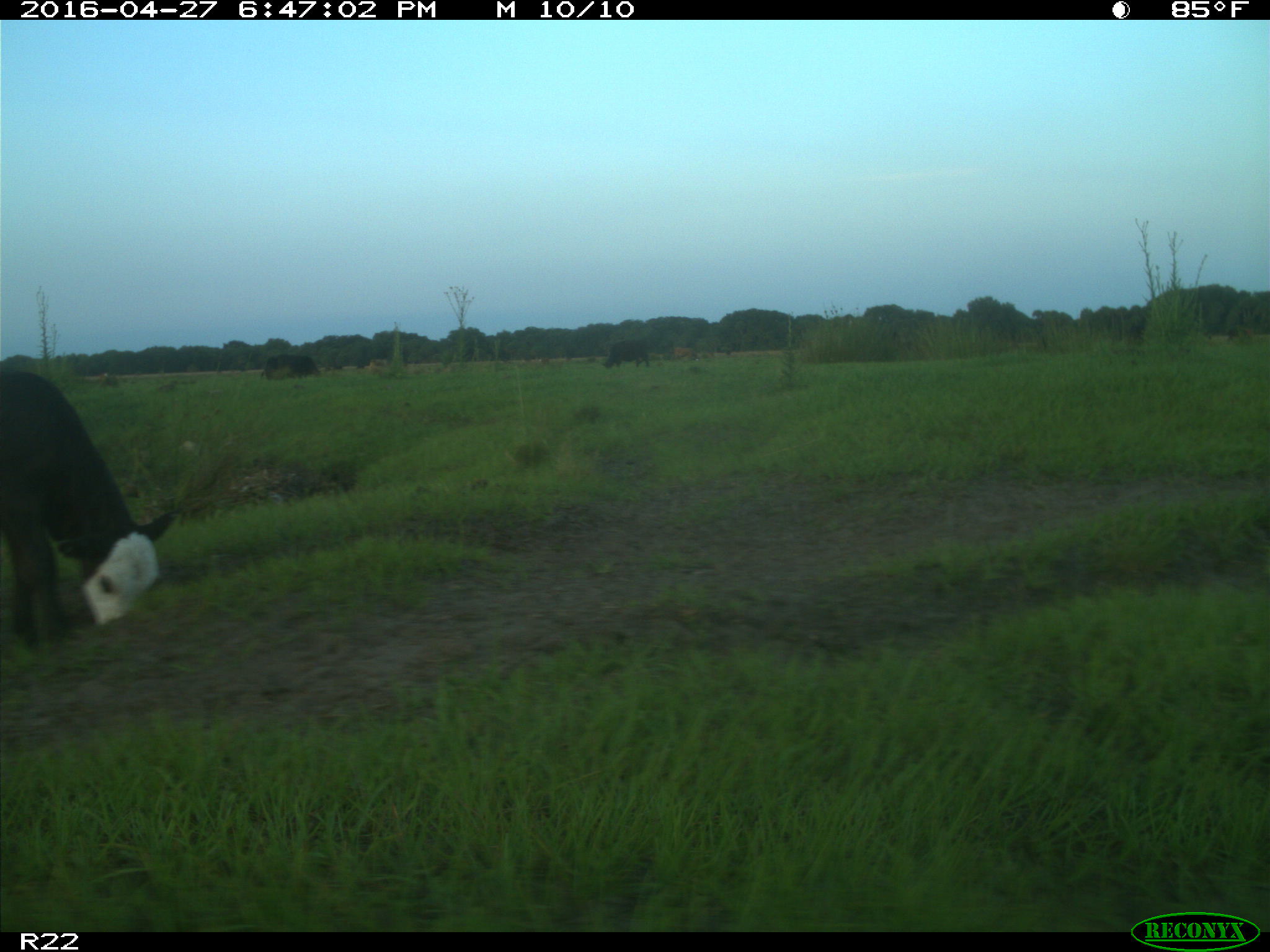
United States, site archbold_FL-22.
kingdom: Animalia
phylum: Chordata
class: Mammalia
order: Artiodactyla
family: Bovidae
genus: Bos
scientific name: Bos taurus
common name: domestic cow